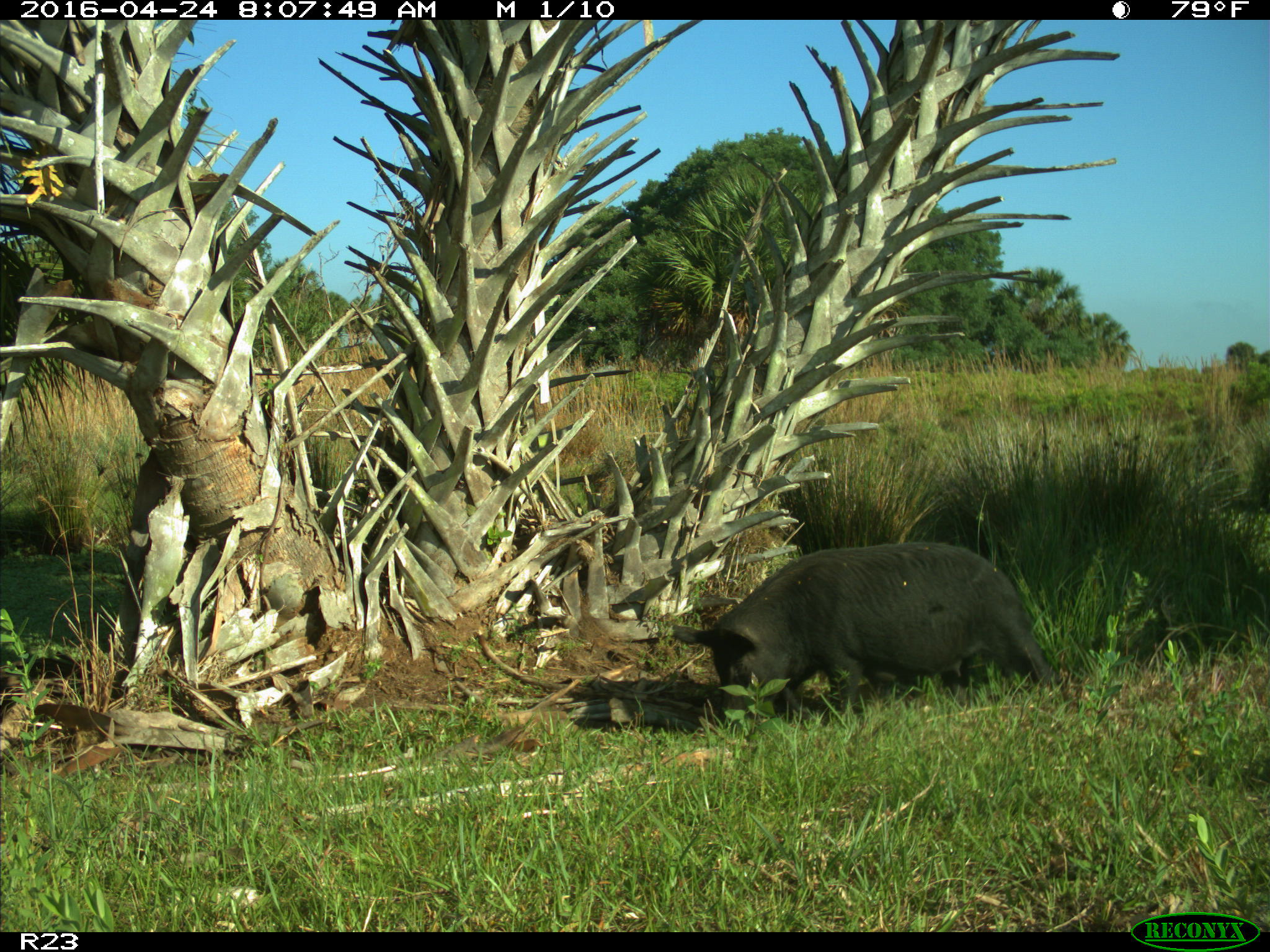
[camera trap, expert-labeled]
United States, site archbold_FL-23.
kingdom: Animalia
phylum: Chordata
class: Mammalia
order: Artiodactyla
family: Suidae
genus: Sus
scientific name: Sus scrofa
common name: wild boar